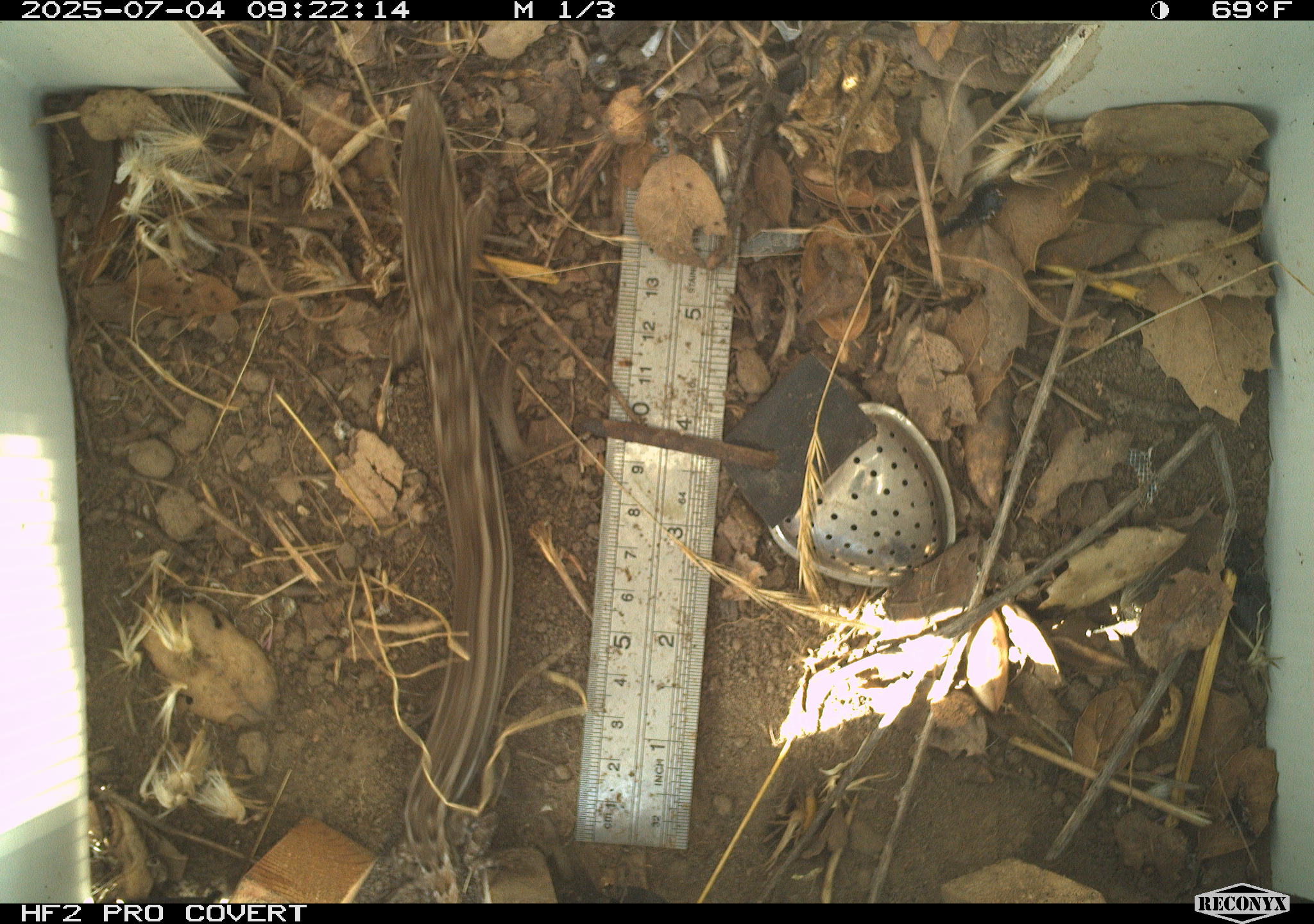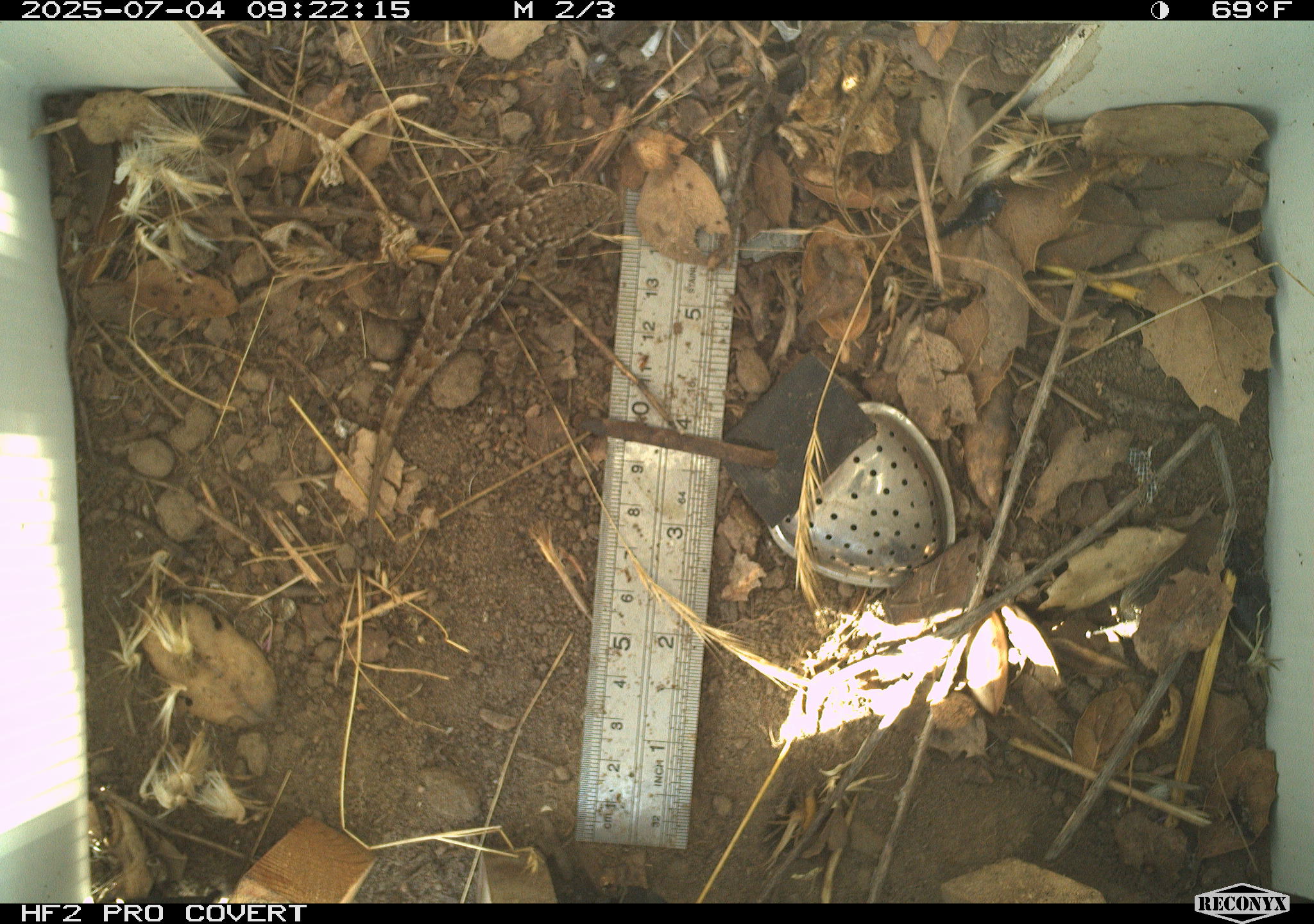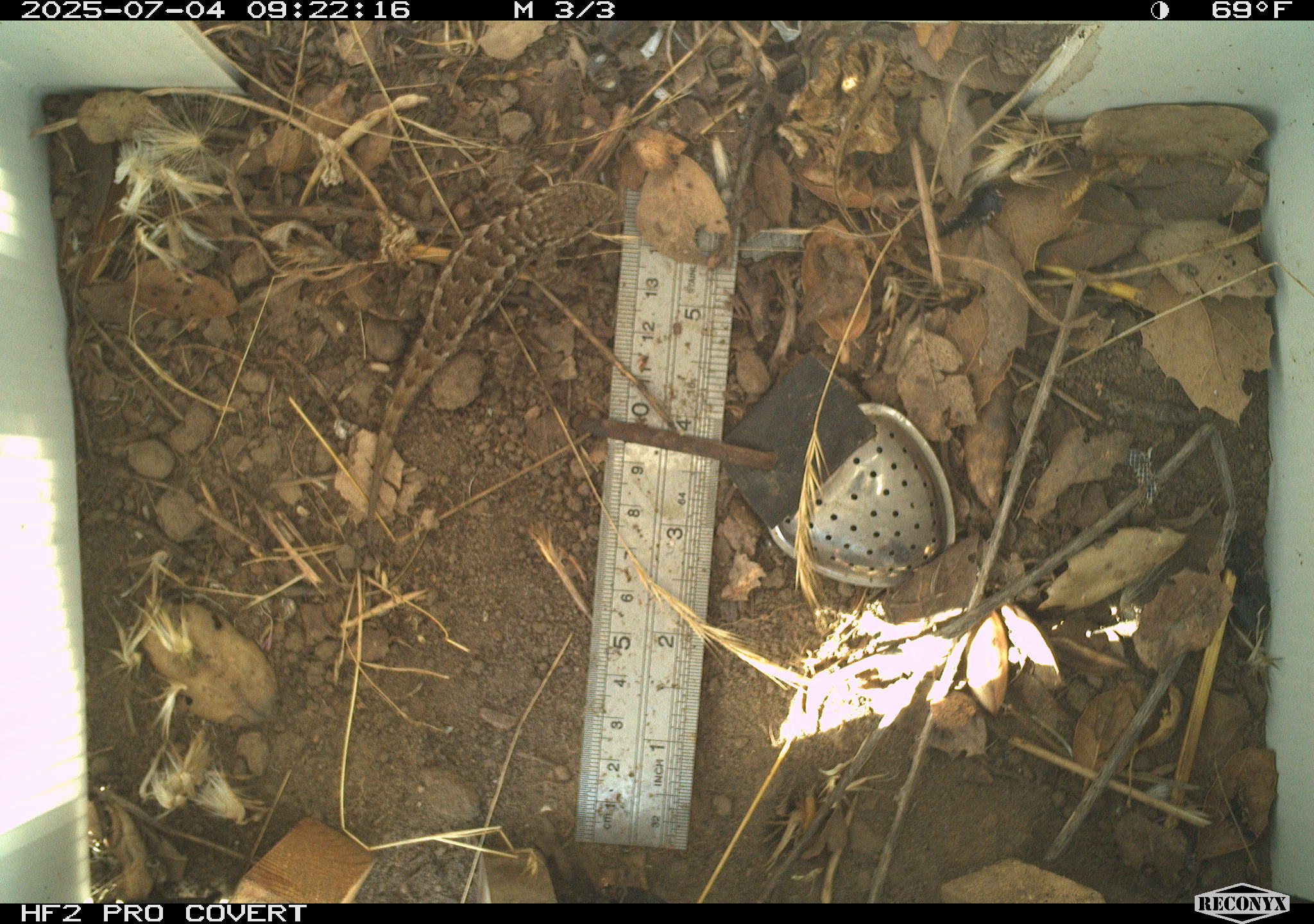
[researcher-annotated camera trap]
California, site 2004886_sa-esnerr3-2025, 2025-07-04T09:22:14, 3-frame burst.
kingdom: Animalia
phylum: Chordata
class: Reptilia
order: Squamata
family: Phrynosomatidae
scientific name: Phrynosomatidae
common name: north american spiny lizards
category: sceloporus/uta species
Sceloporus/uta species (north american spiny lizards) (Phrynosomatidae).